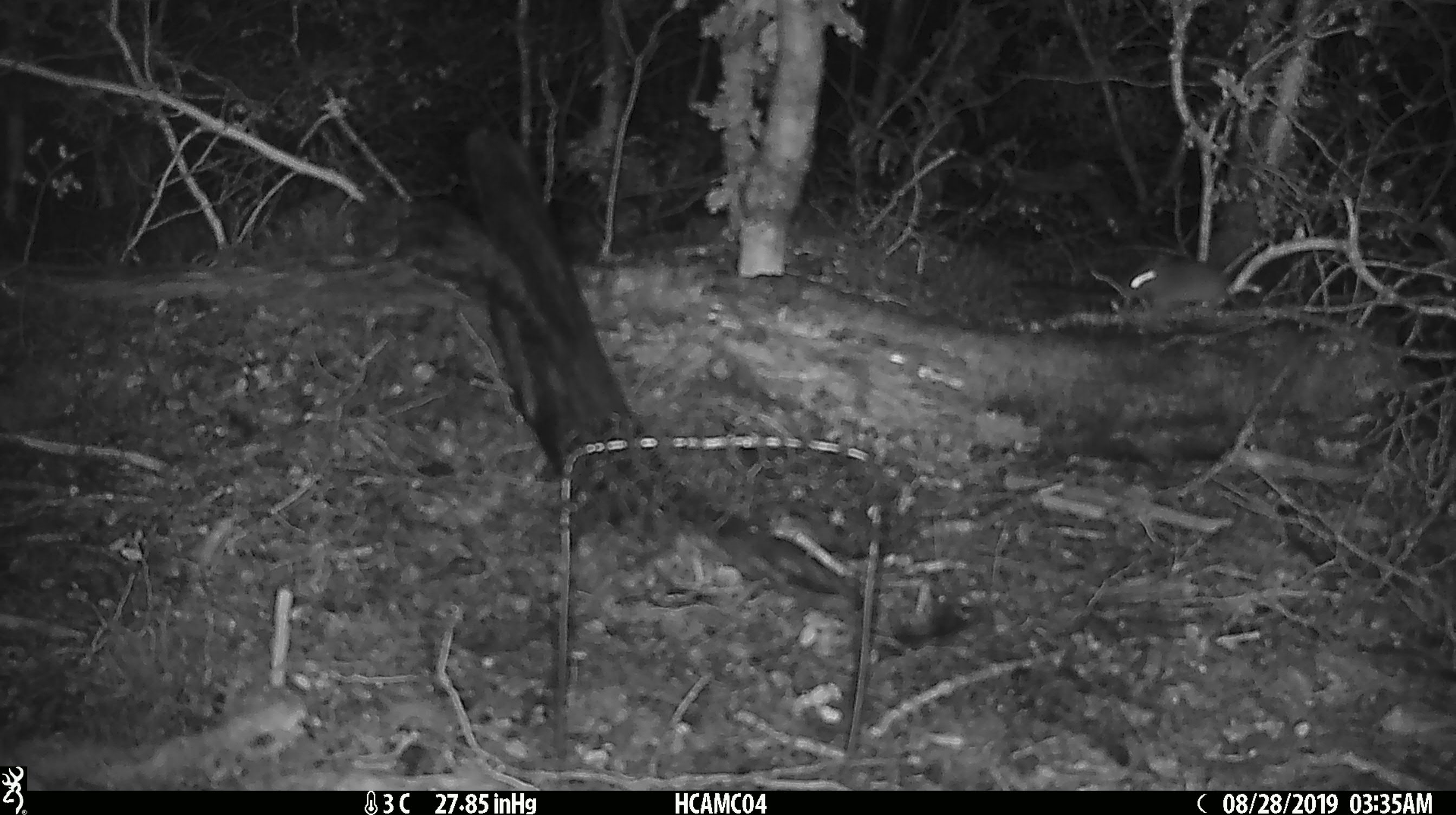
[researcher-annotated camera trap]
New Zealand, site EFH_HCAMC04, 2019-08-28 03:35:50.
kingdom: Animalia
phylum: Chordata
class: Mammalia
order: Rodentia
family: Muridae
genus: Mus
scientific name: Mus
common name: mouse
Mouse (Mus).